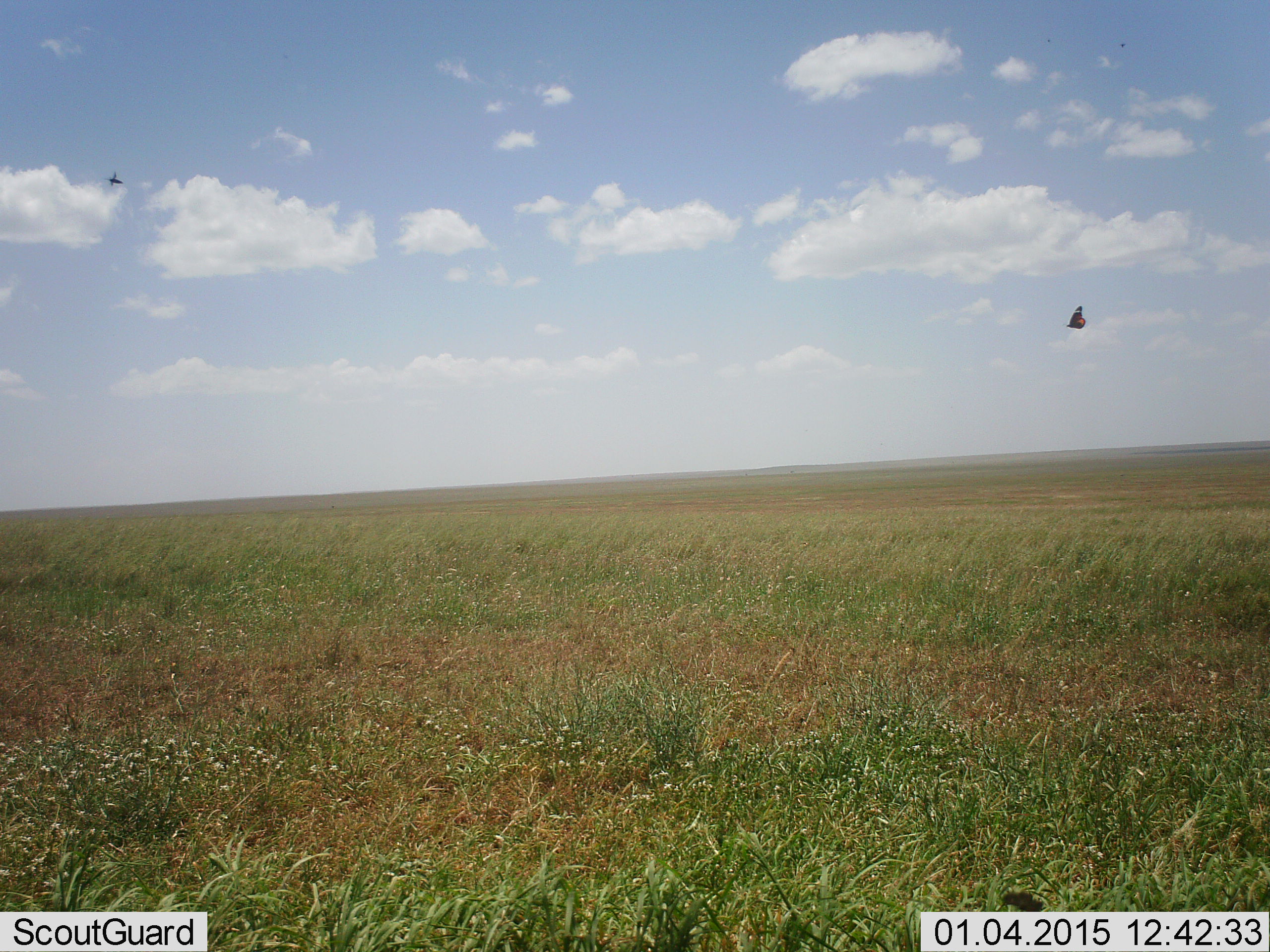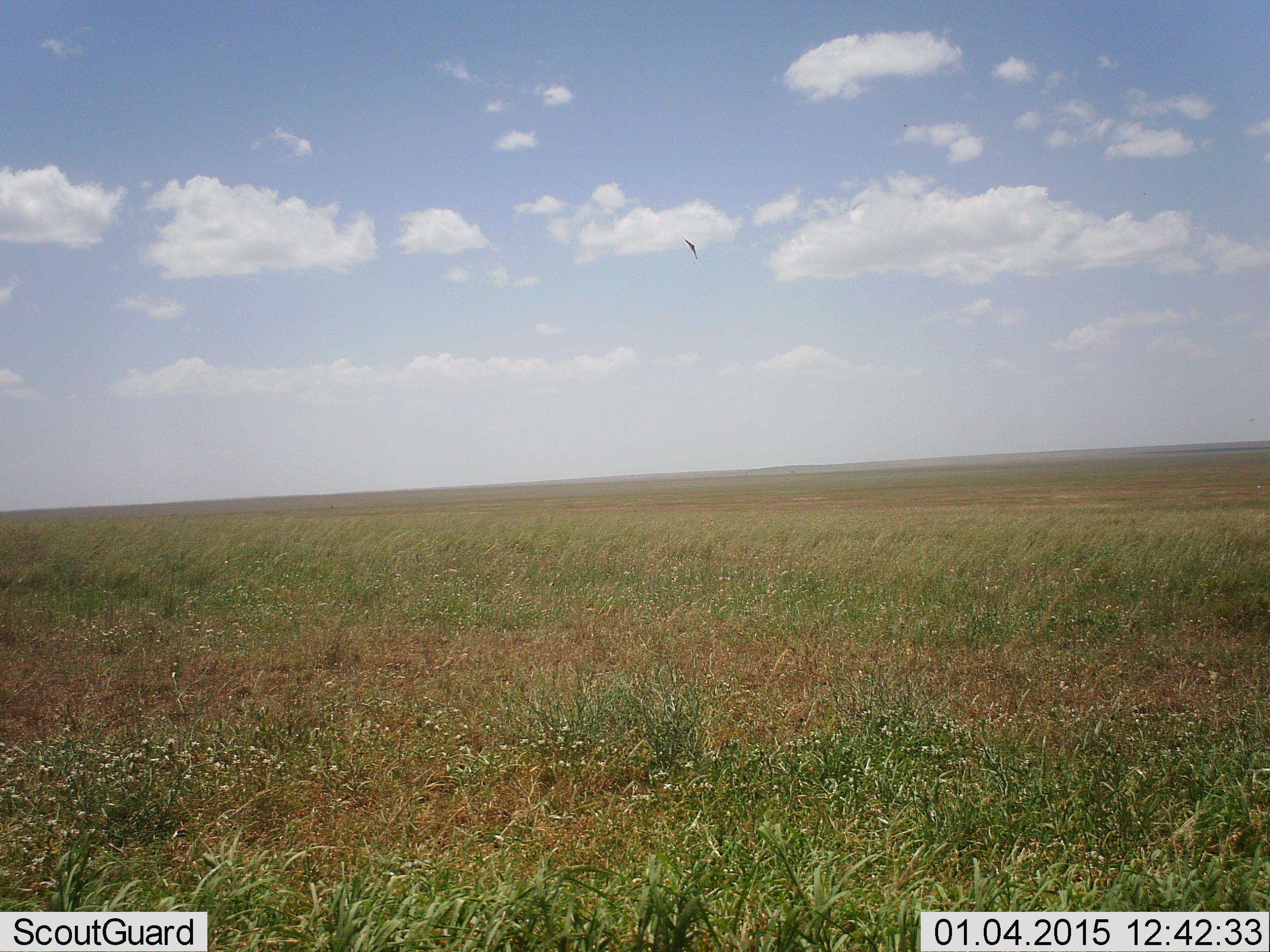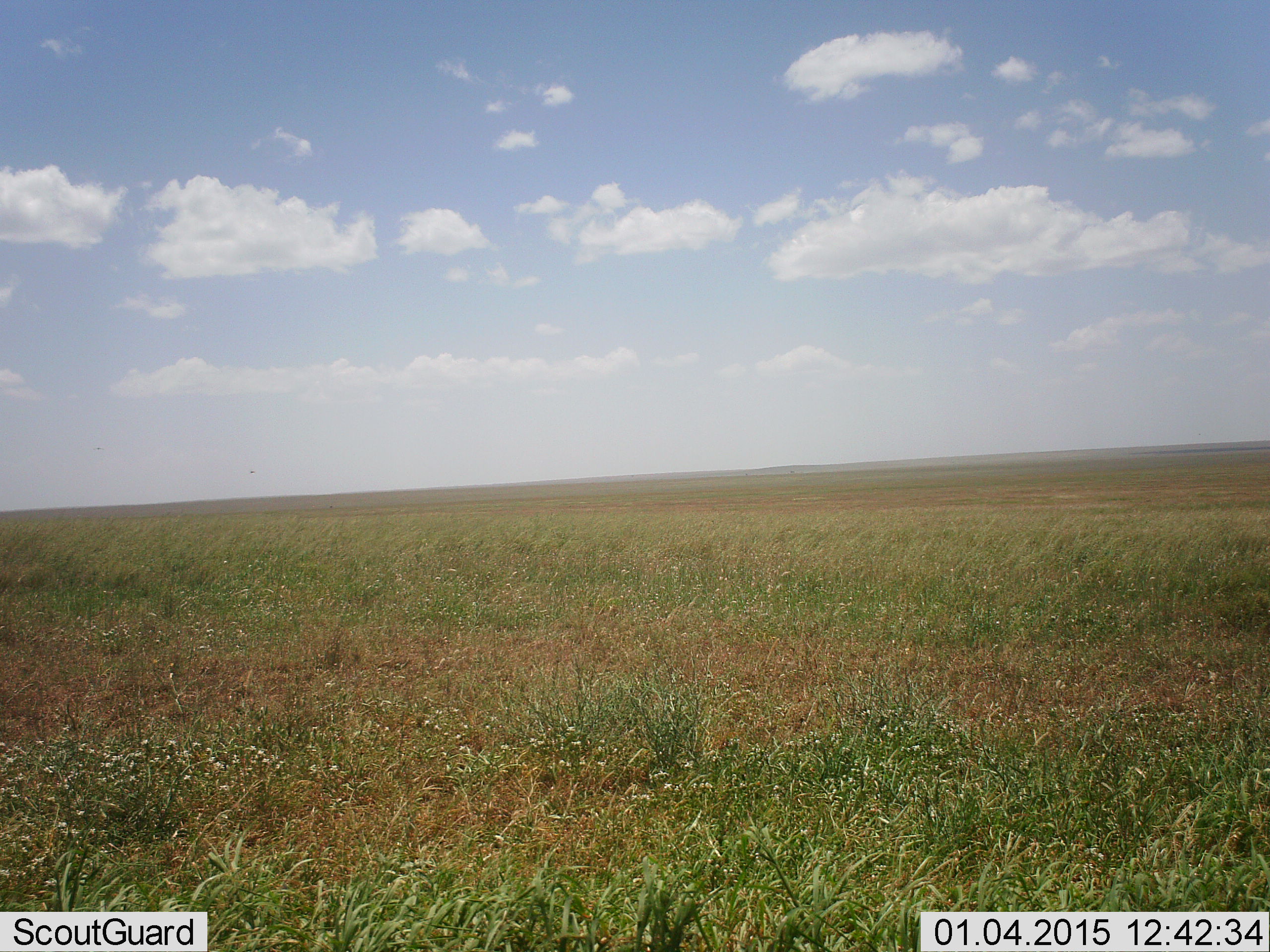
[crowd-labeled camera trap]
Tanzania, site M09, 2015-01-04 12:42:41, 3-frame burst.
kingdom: Animalia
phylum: Chordata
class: Aves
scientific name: Aves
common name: bird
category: otherbird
Otherbird (bird) (Aves), count 1. Behavior (volunteer vote fractions): standing 0%, resting 0%, moving 100%, interacting 0%. Young present (vote fraction): 0%. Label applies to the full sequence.